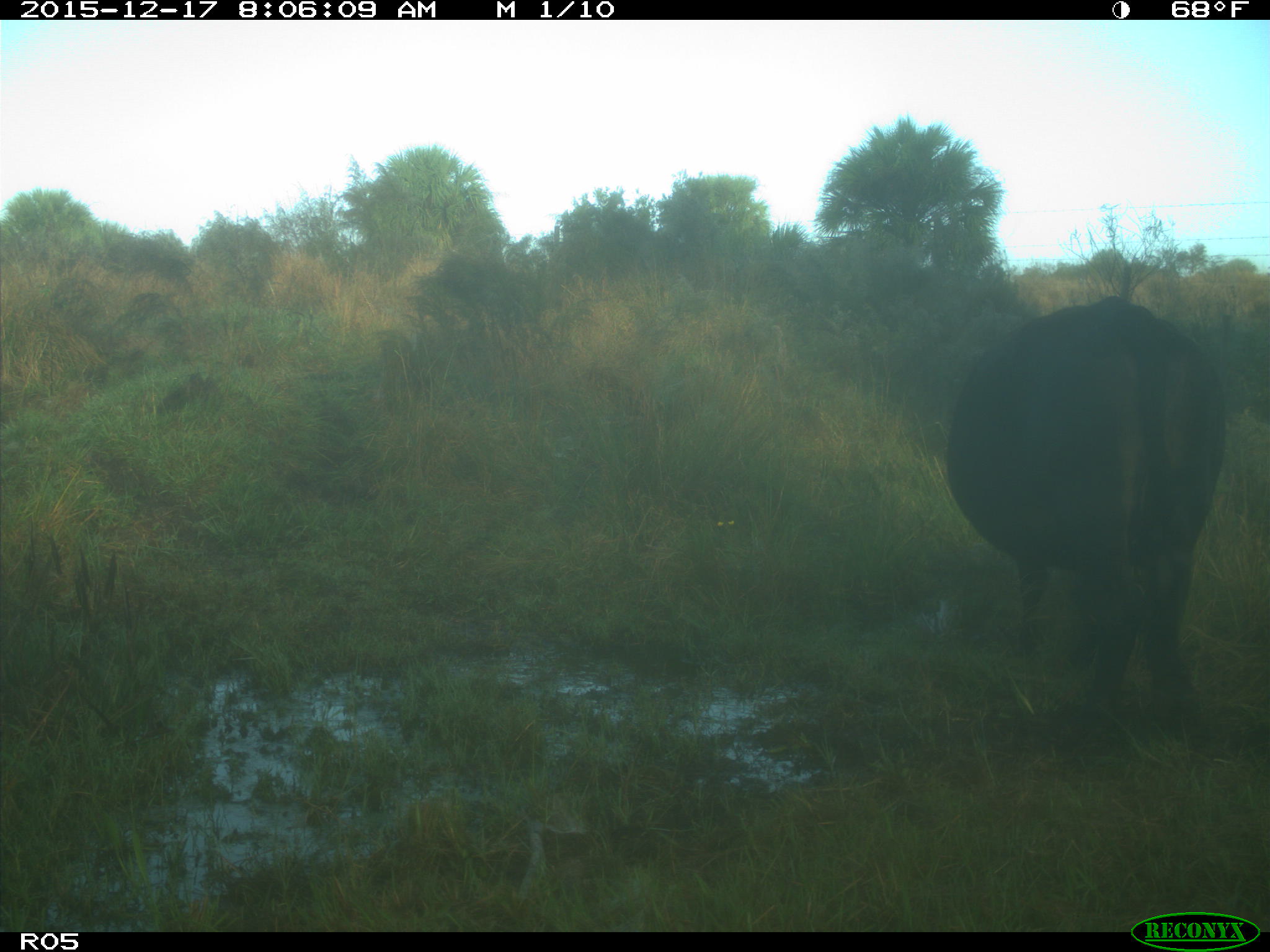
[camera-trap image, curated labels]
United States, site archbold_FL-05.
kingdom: Animalia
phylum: Chordata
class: Mammalia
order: Artiodactyla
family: Bovidae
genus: Bos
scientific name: Bos taurus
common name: domestic cow